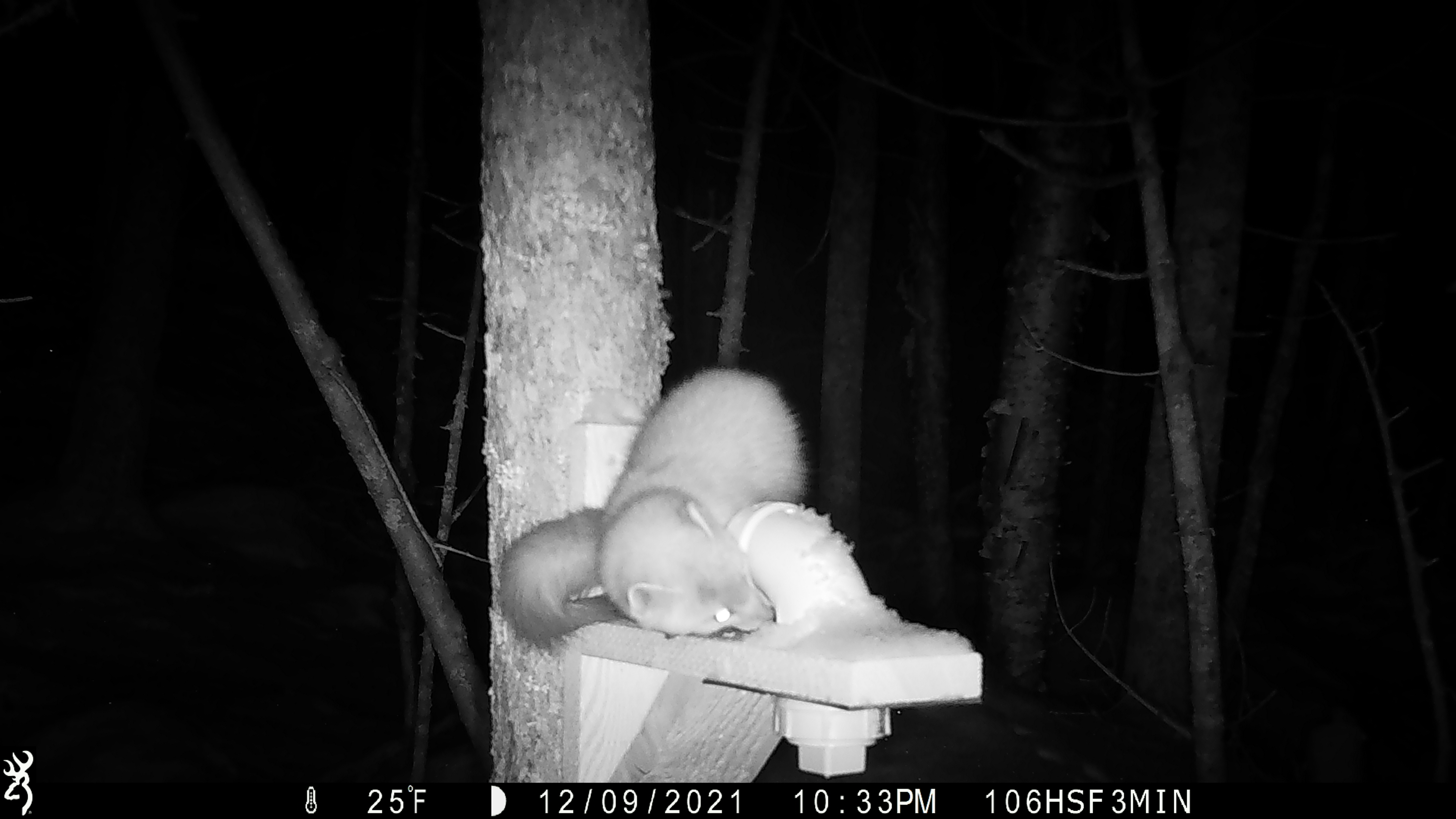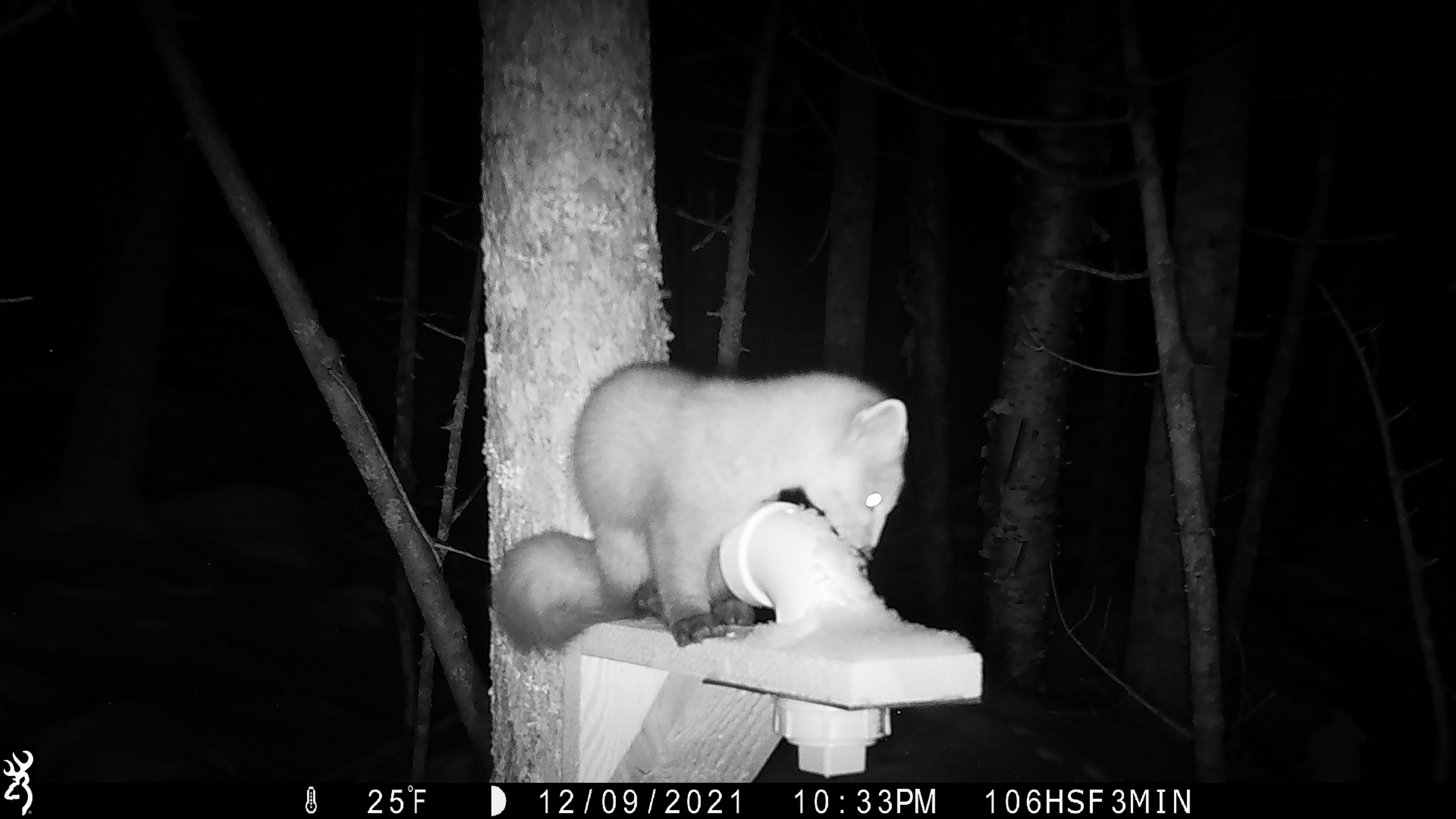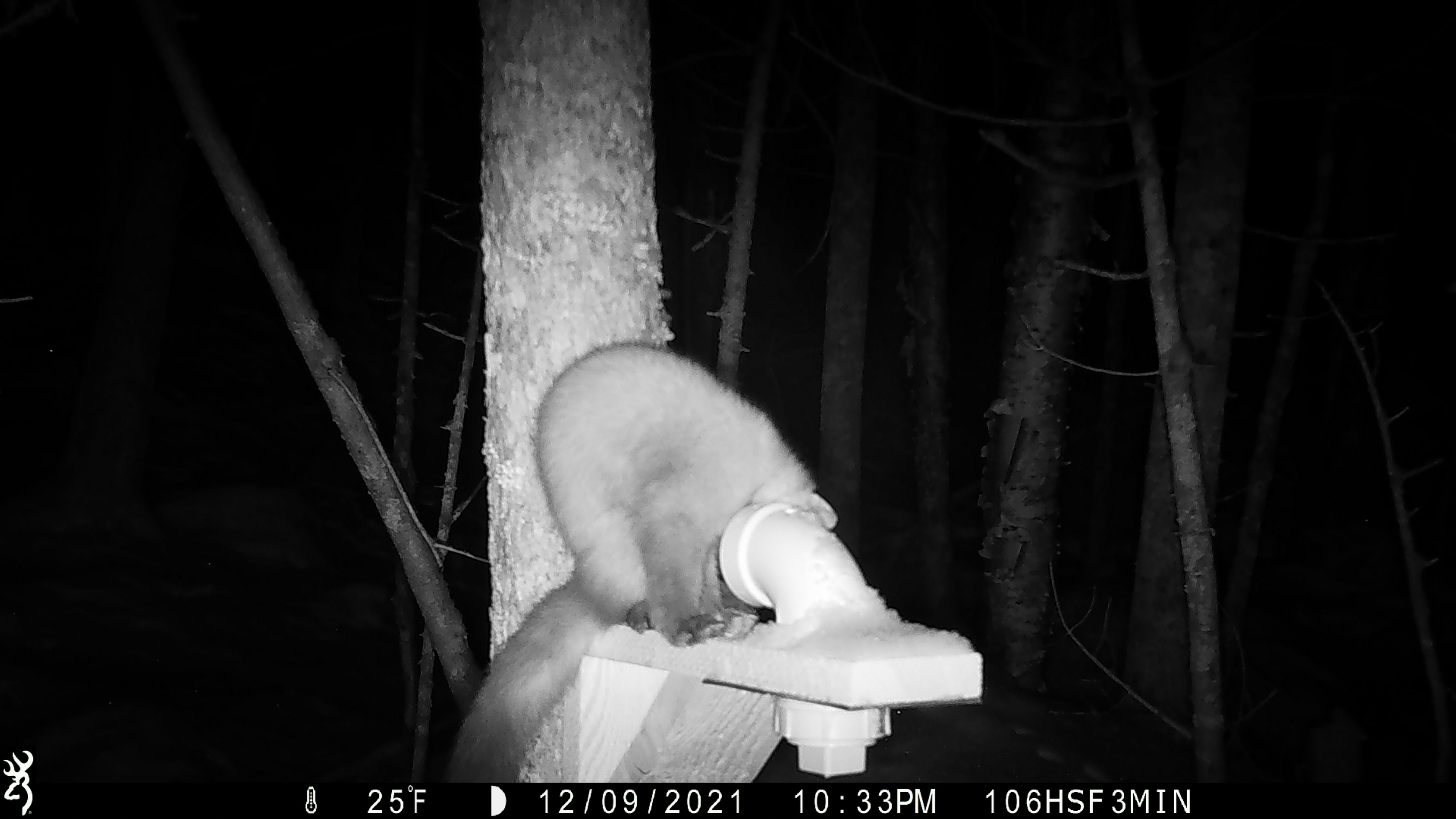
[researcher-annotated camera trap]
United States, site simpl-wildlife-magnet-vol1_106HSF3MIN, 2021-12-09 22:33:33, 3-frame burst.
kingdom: Animalia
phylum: Chordata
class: Mammalia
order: Carnivora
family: Mustelidae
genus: Martes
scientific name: Martes americana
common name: american marten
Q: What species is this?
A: American marten (Martes americana).